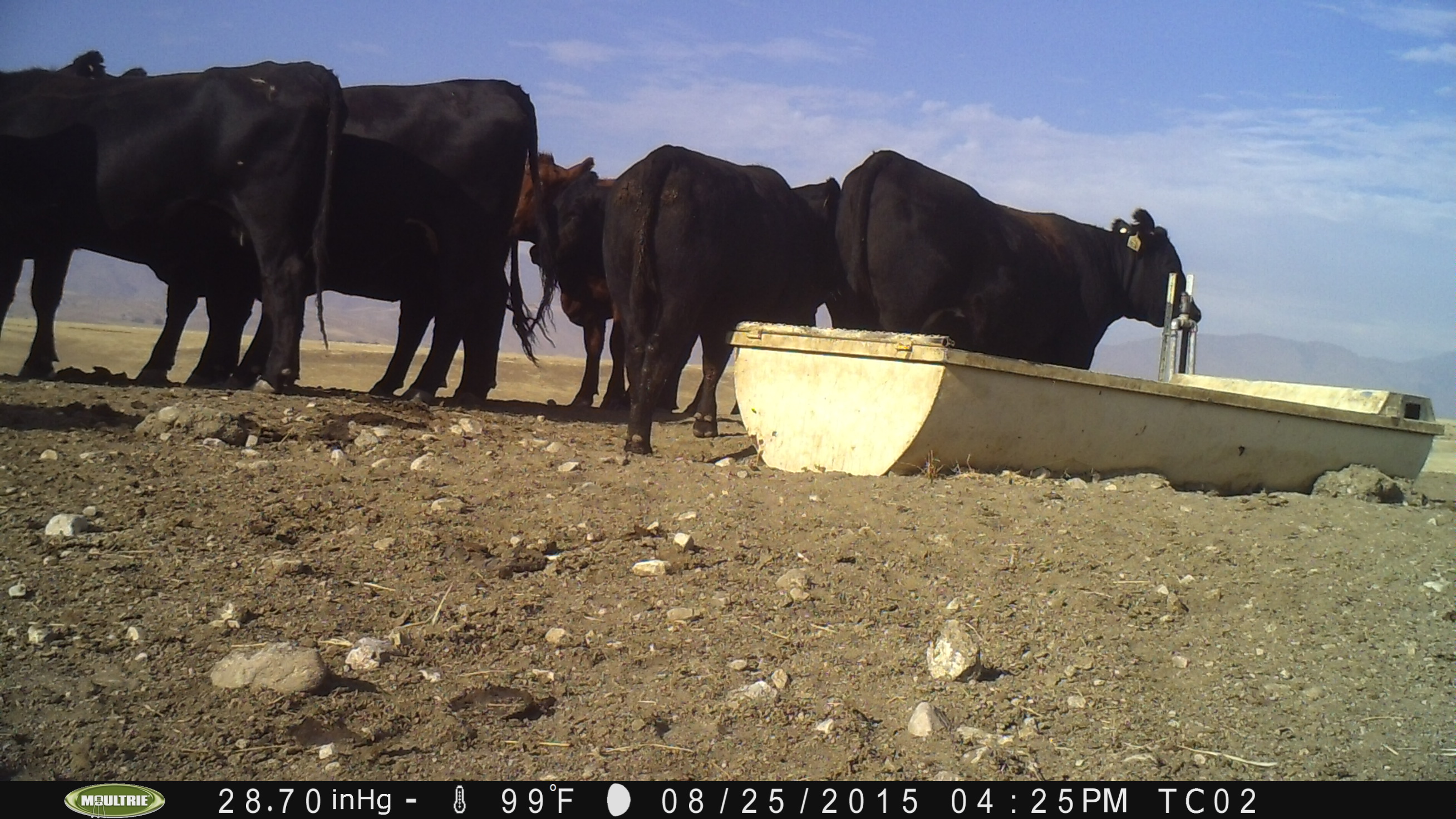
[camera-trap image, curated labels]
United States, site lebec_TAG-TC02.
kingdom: Animalia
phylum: Chordata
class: Mammalia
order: Artiodactyla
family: Bovidae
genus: Bos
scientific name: Bos taurus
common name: domestic cow